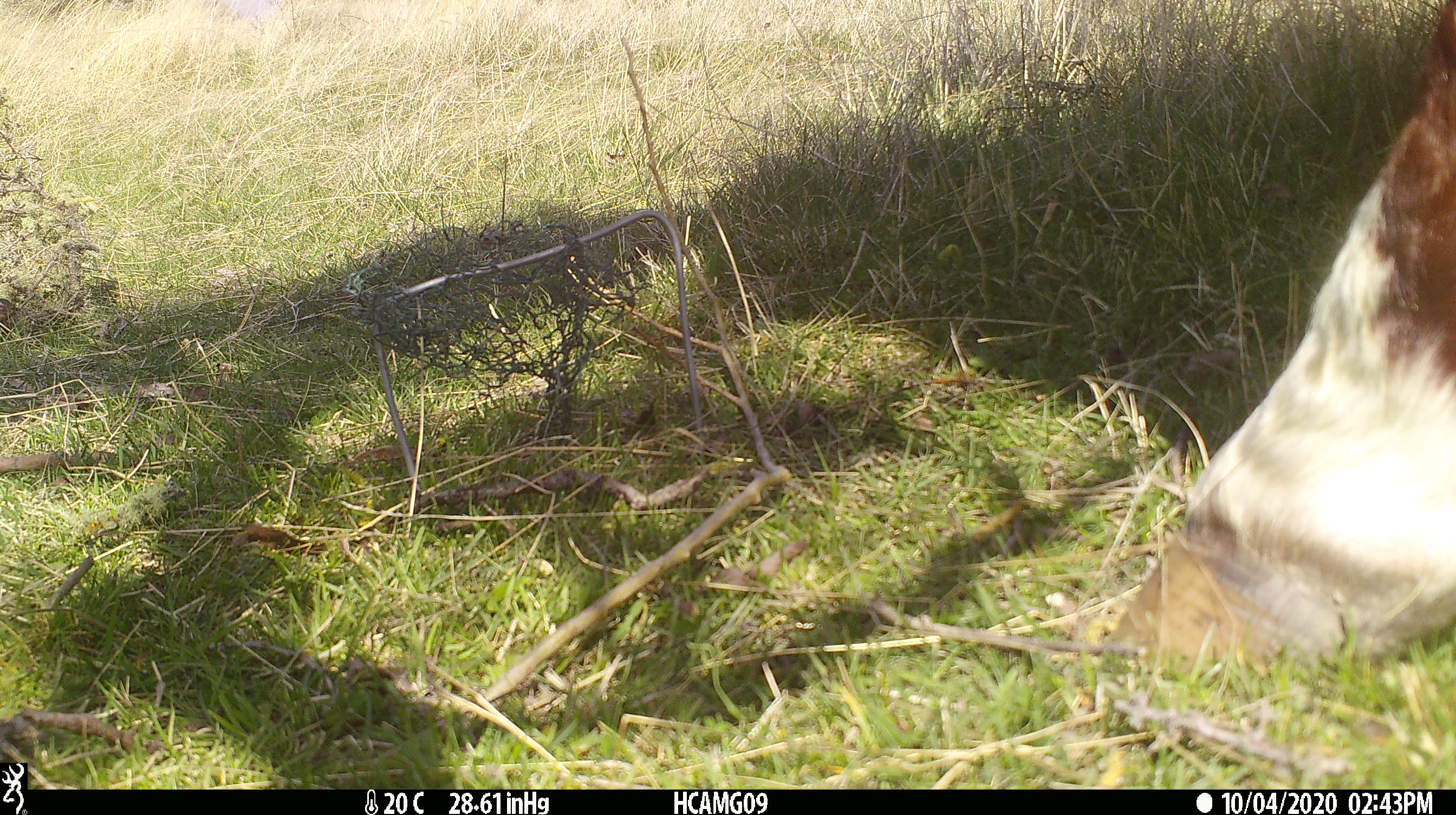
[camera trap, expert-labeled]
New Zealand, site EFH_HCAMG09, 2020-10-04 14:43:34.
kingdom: Animalia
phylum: Chordata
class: Mammalia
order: Artiodactyla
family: Bovidae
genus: Bos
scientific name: Bos taurus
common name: domestic cow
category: cow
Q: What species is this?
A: Cow (domestic cow) (Bos taurus).